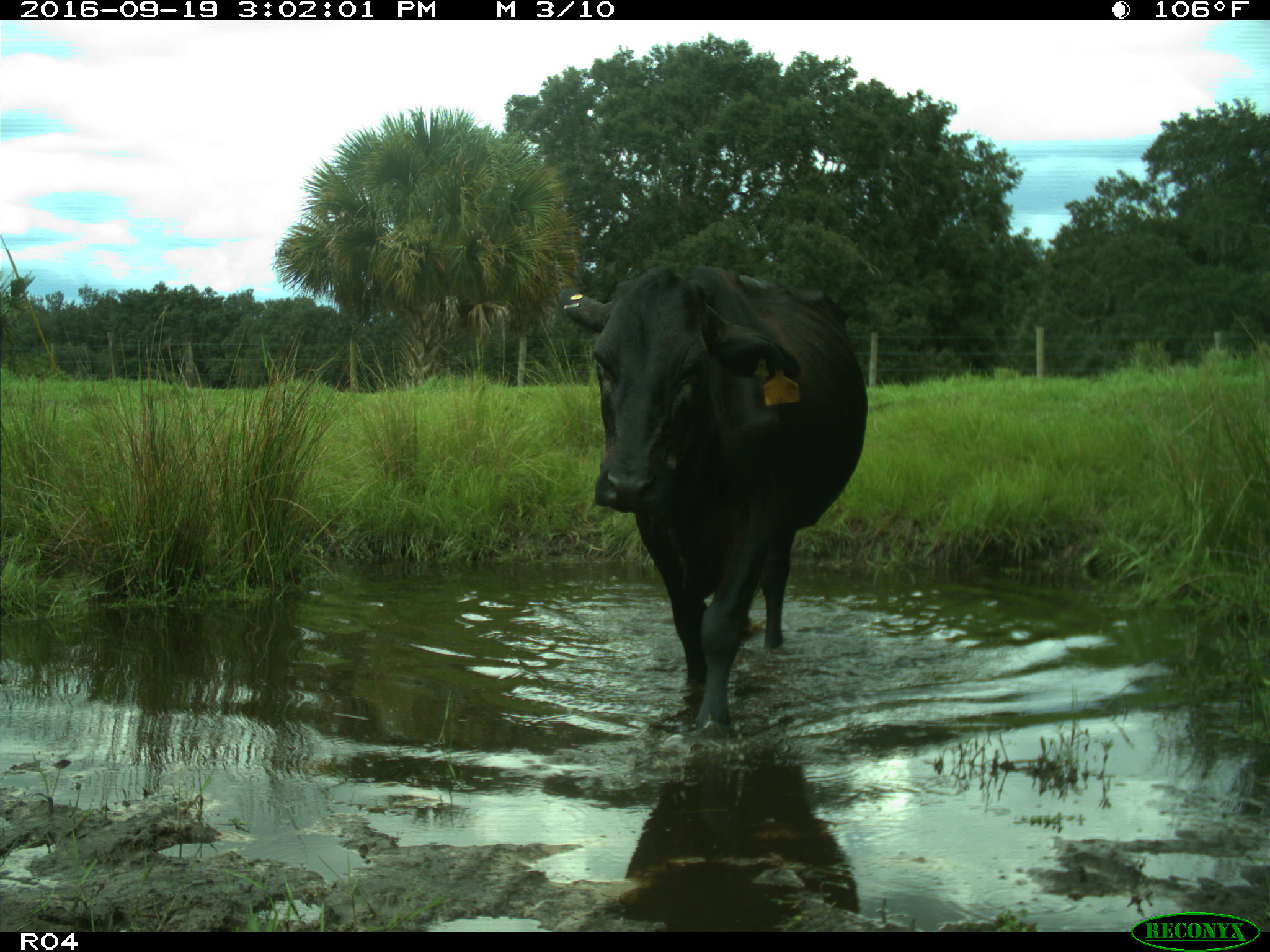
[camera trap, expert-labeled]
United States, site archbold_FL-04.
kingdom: Animalia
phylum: Chordata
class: Mammalia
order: Artiodactyla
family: Bovidae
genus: Bos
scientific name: Bos taurus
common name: domestic cow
Bos taurus (domestic cow).